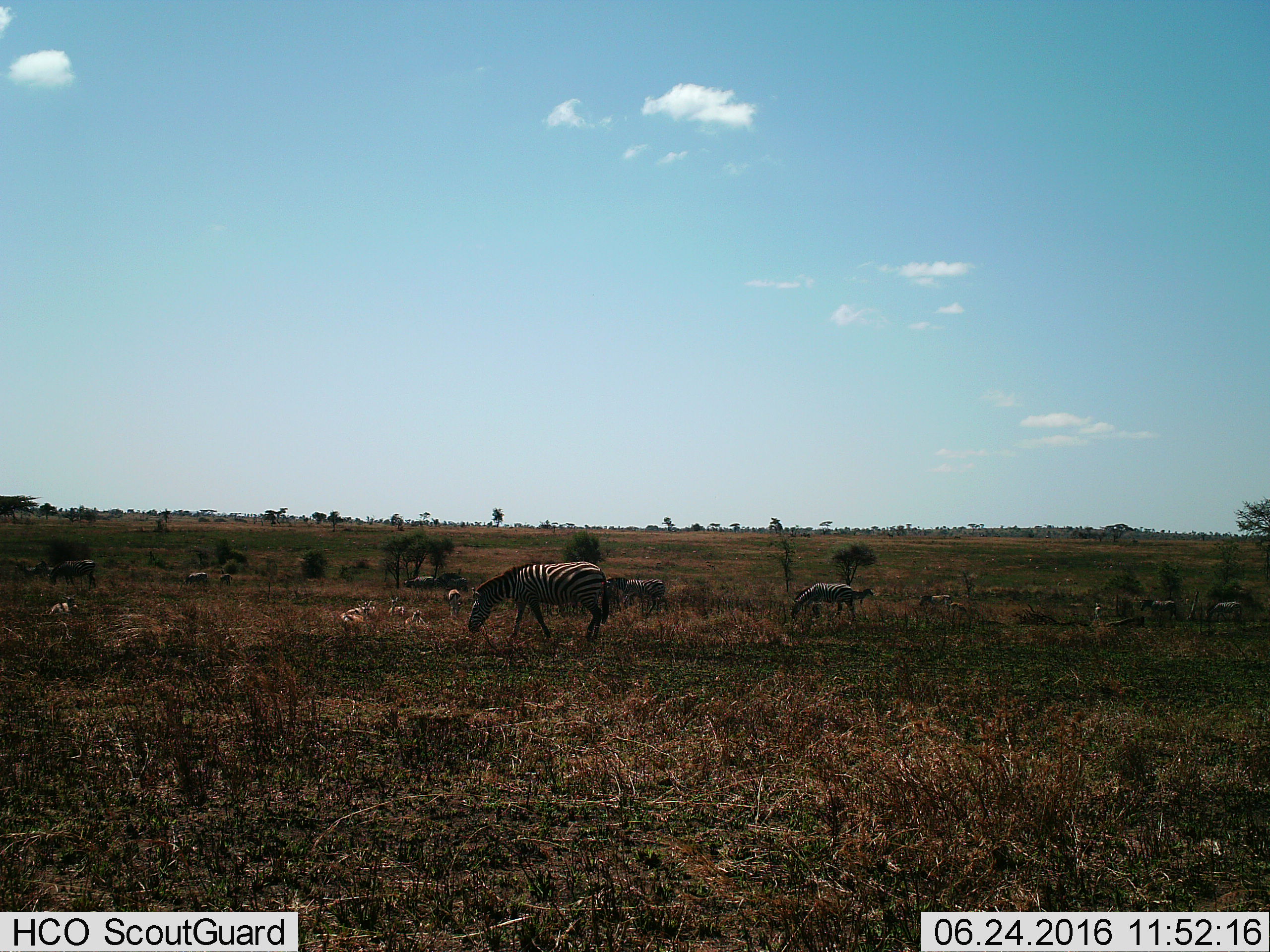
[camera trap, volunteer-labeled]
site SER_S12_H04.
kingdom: Animalia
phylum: Chordata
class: Mammalia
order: Perissodactyla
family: Equidae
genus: Equus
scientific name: Equus quagga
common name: plains zebra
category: zebraplains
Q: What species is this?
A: Zebraplains (plains zebra) (Equus quagga).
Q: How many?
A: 8.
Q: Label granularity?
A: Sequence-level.